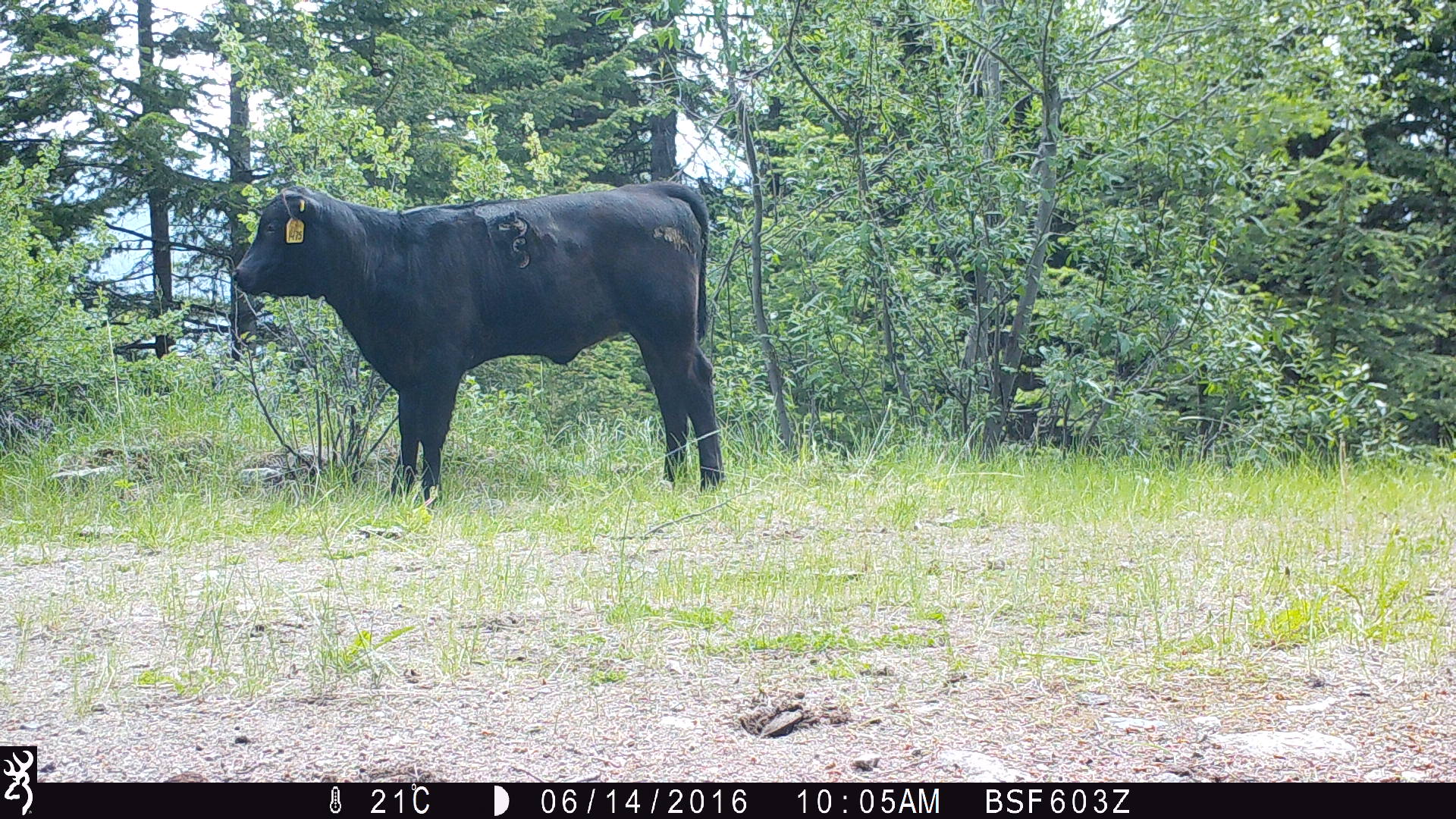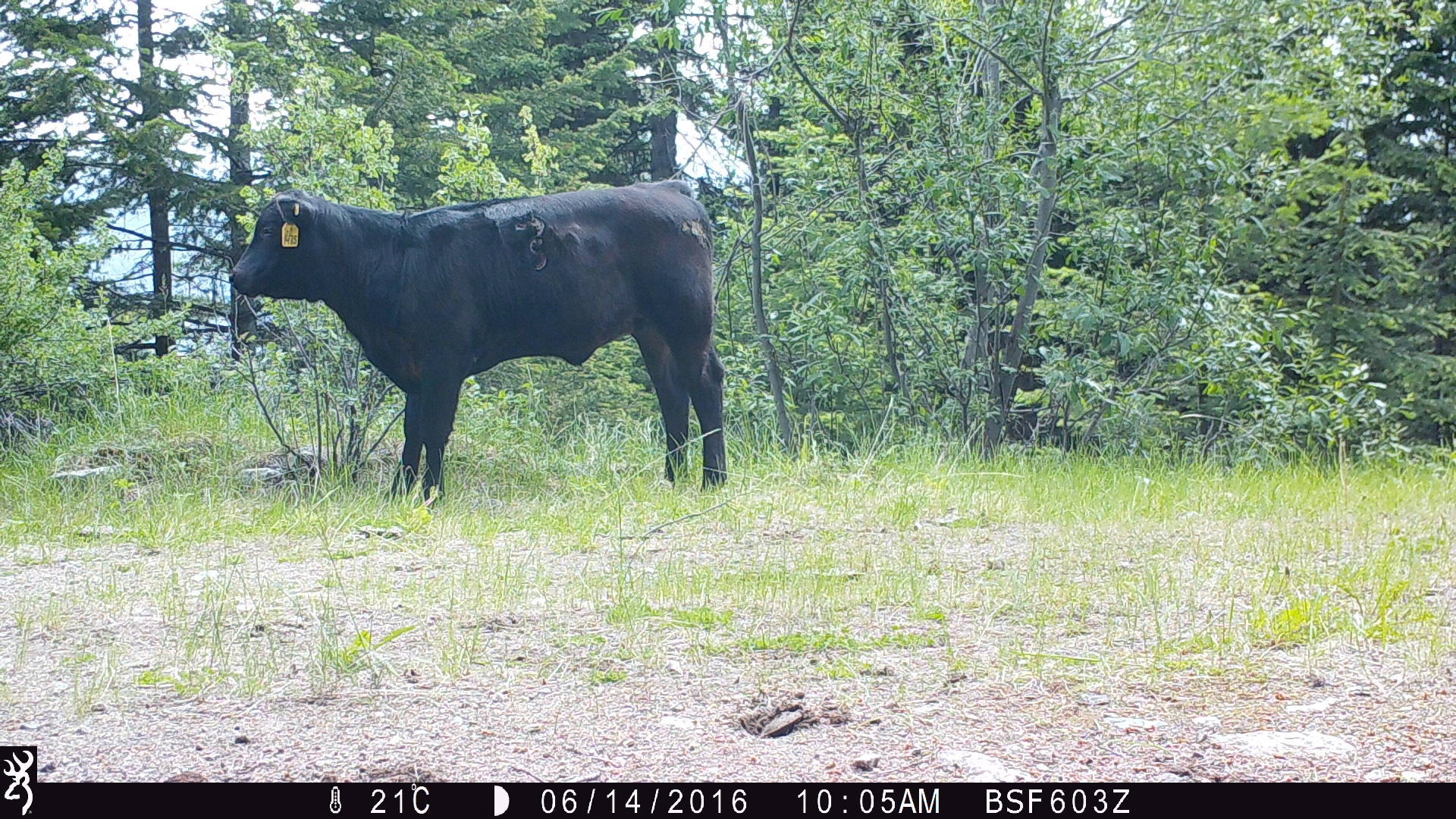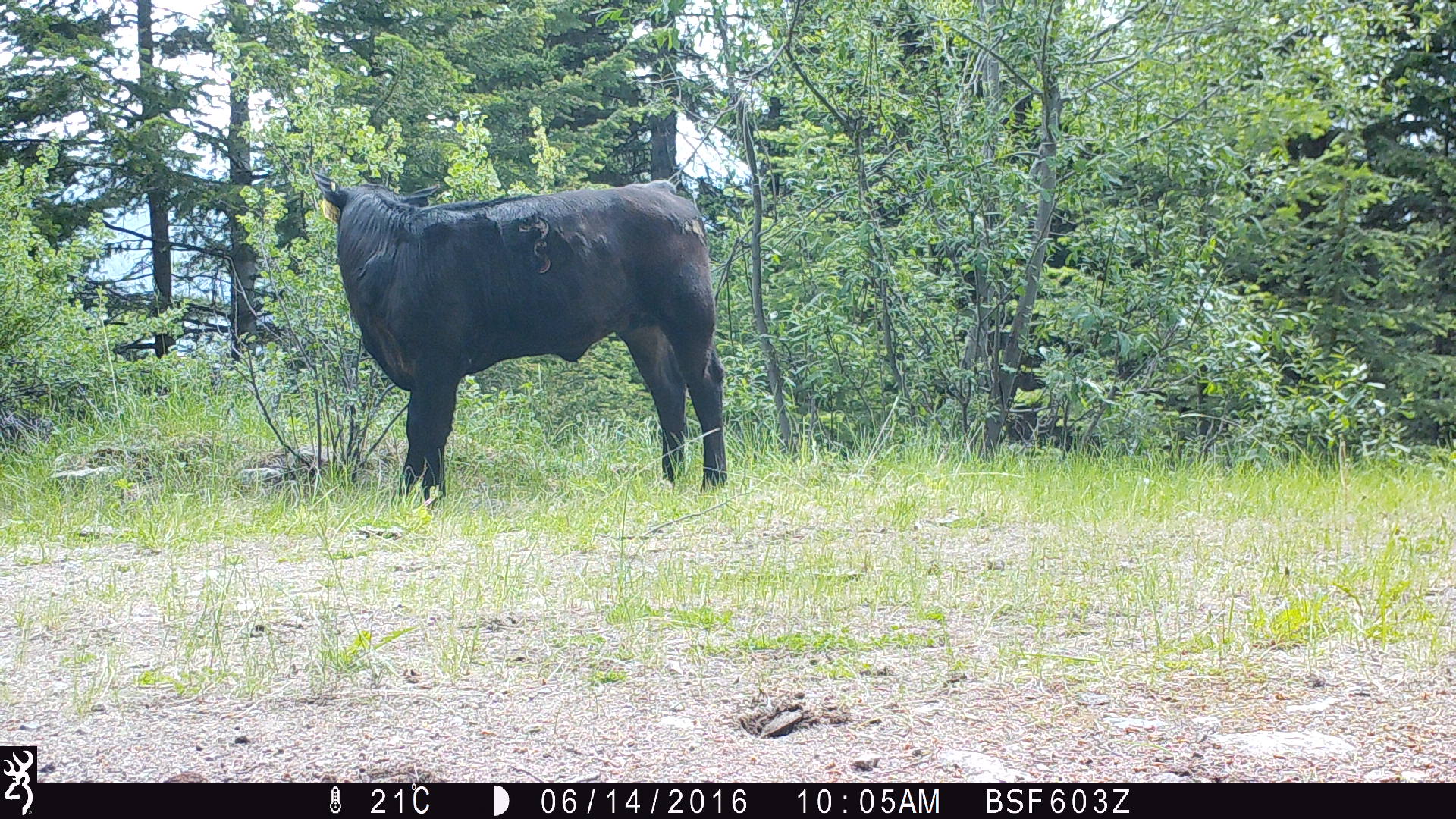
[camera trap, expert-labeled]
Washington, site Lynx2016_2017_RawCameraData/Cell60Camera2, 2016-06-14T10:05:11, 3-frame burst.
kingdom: Animalia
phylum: Chordata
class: Mammalia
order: Artiodactyla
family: Bovidae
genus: Bos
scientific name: Bos taurus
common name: domestic cattle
Domestic cattle (Bos taurus). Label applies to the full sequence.